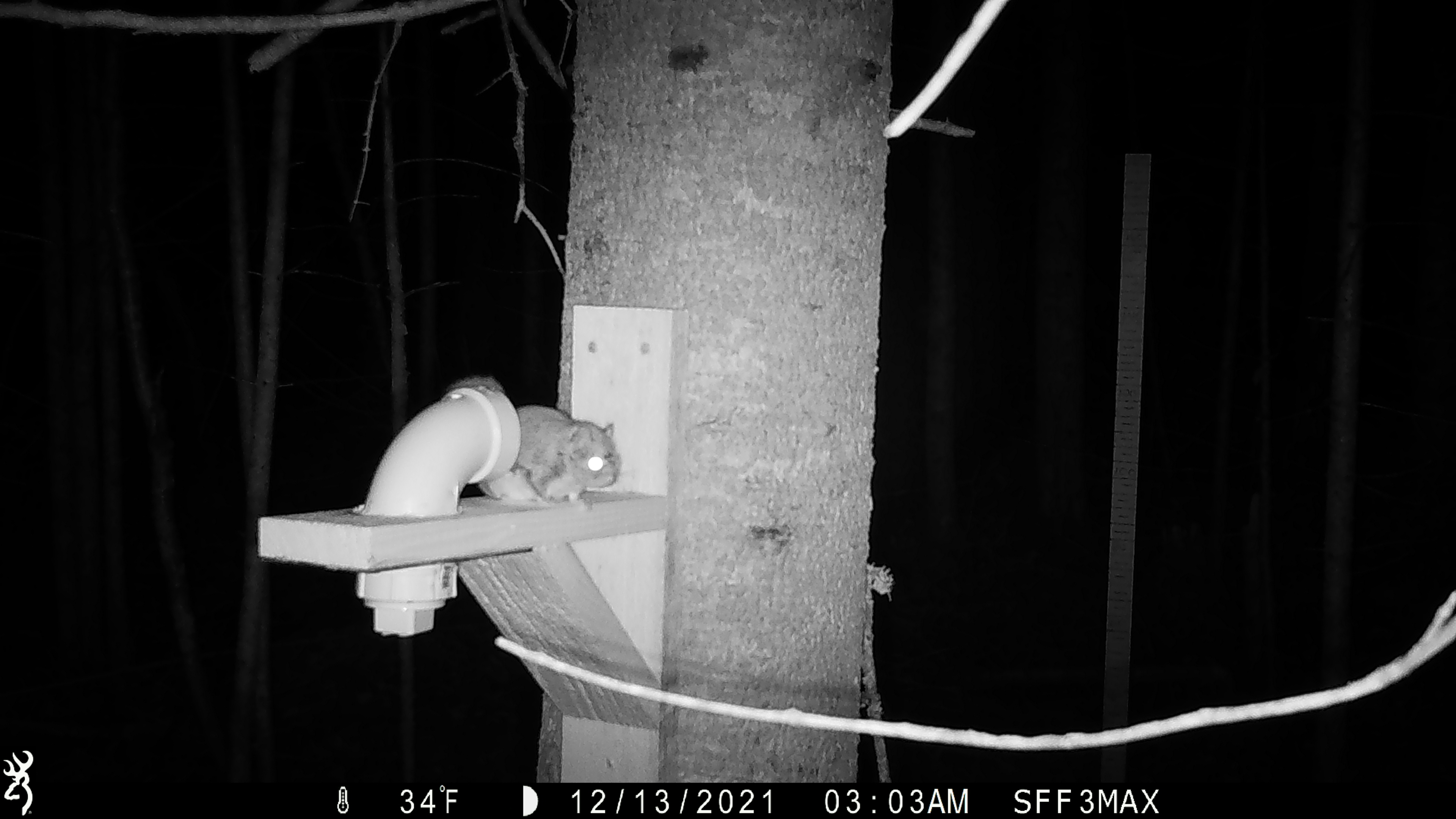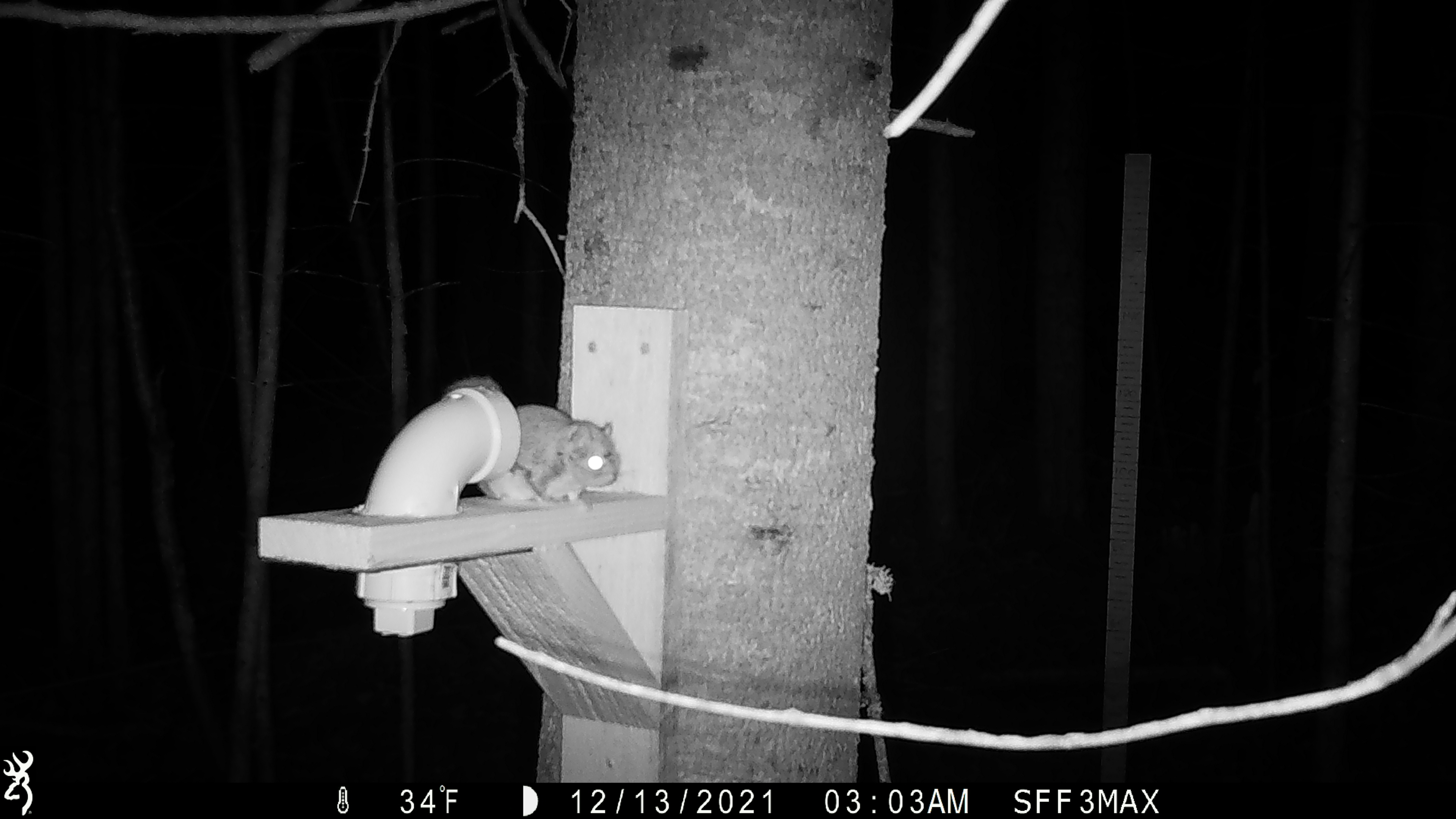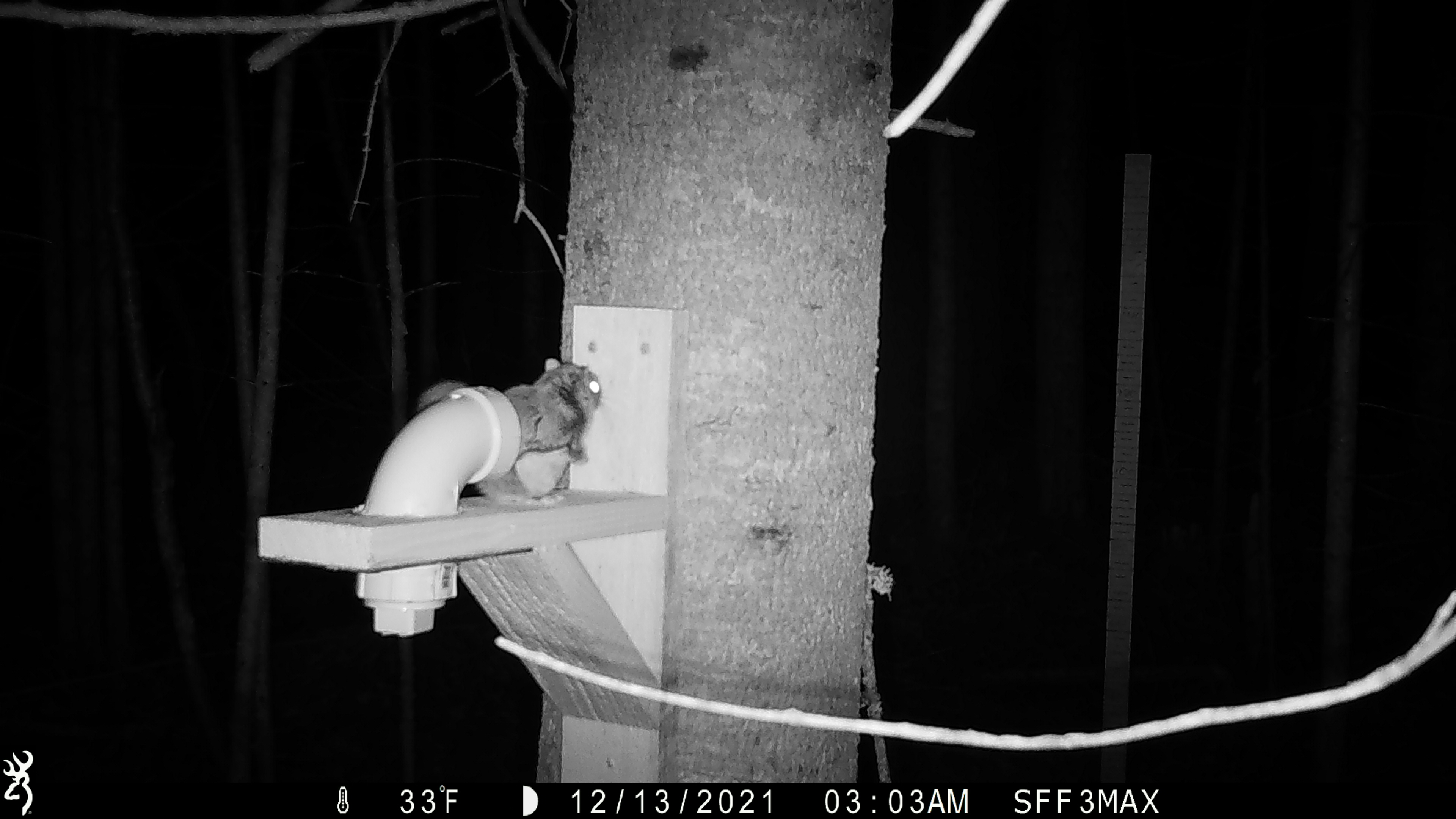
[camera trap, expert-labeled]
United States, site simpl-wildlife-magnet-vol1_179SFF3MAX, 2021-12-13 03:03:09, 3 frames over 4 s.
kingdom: Animalia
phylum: Chordata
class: Mammalia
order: Rodentia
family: Sciuridae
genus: Glaucomys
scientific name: Glaucomys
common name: flying squirrel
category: flying squirrel sp.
Flying squirrel sp. (flying squirrel) (Glaucomys).